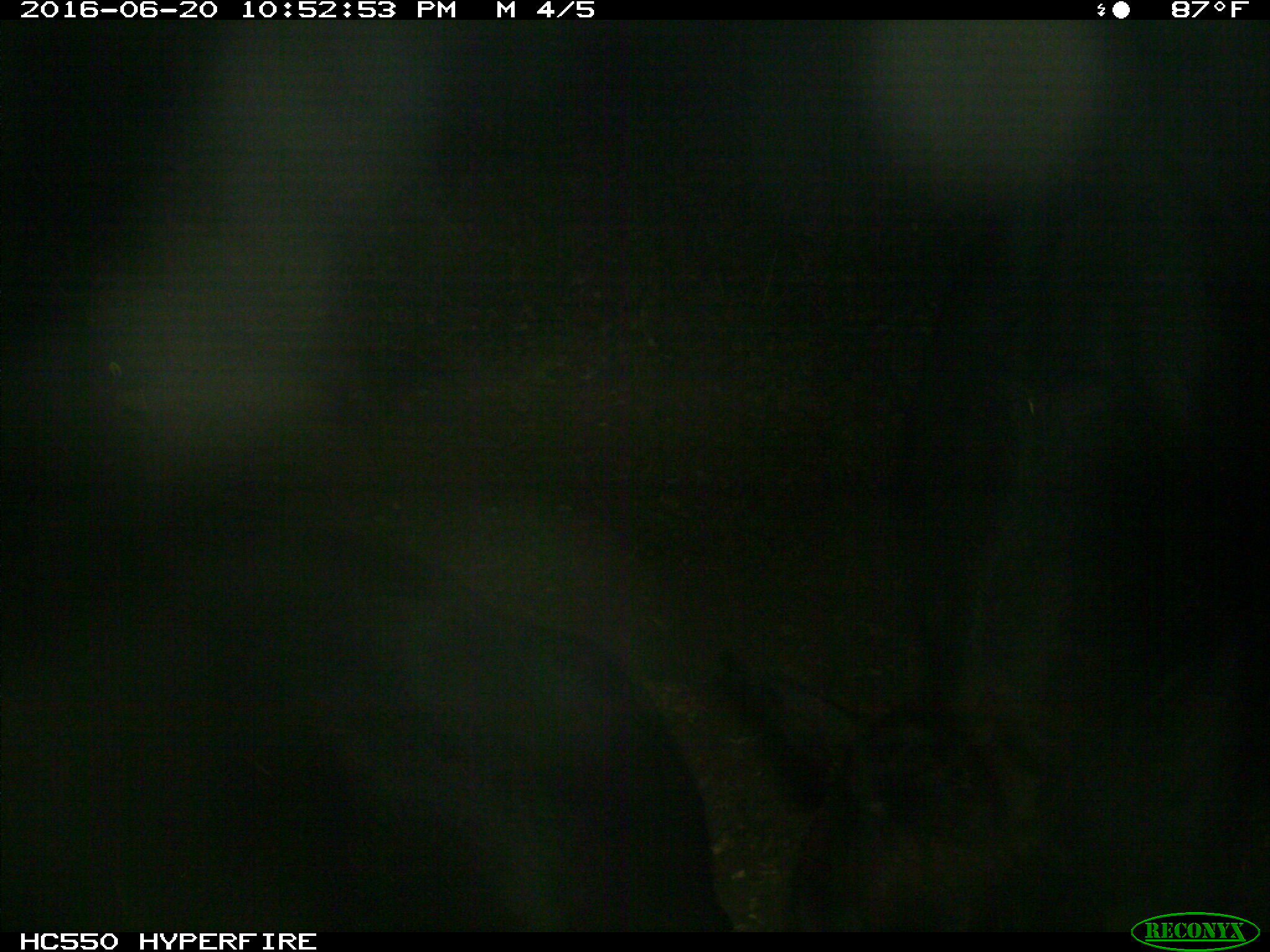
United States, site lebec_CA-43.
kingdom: Animalia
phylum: Chordata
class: Mammalia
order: Artiodactyla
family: Bovidae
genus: Bos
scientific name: Bos taurus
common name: domestic cow